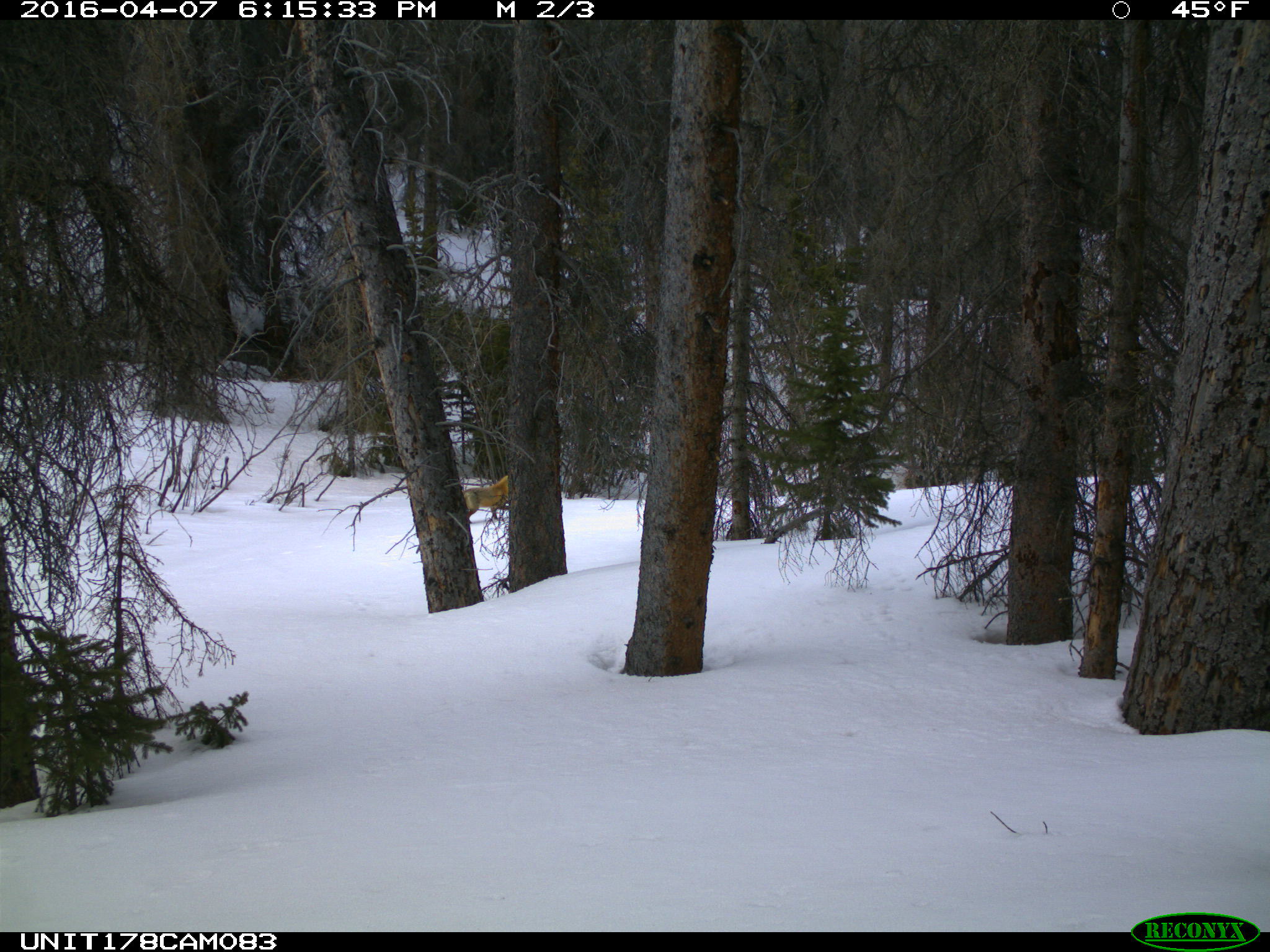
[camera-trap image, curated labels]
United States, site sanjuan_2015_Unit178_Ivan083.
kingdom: Animalia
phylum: Chordata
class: Mammalia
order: Carnivora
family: Canidae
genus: Vulpes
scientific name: Vulpes vulpes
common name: red fox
Vulpes vulpes (red fox).